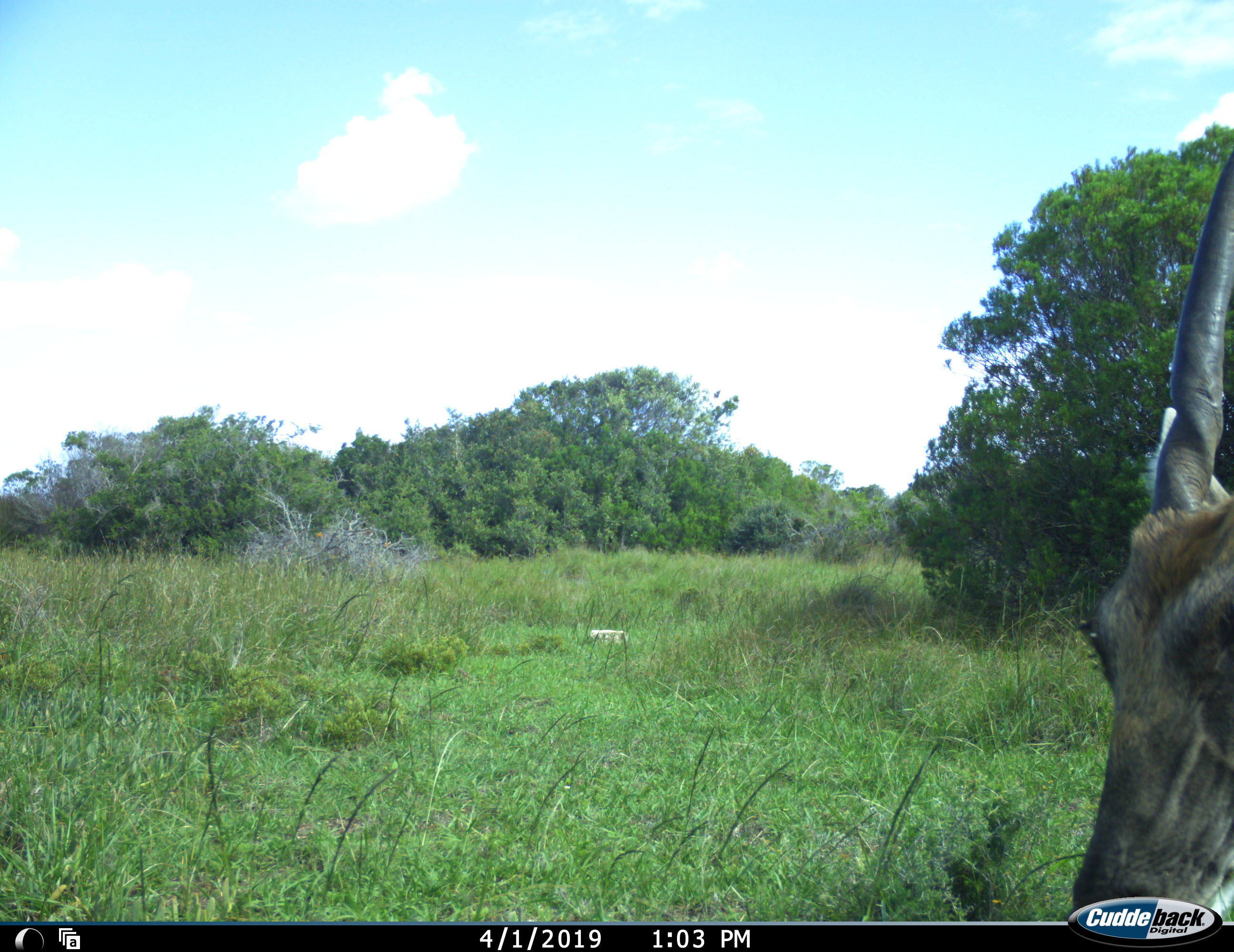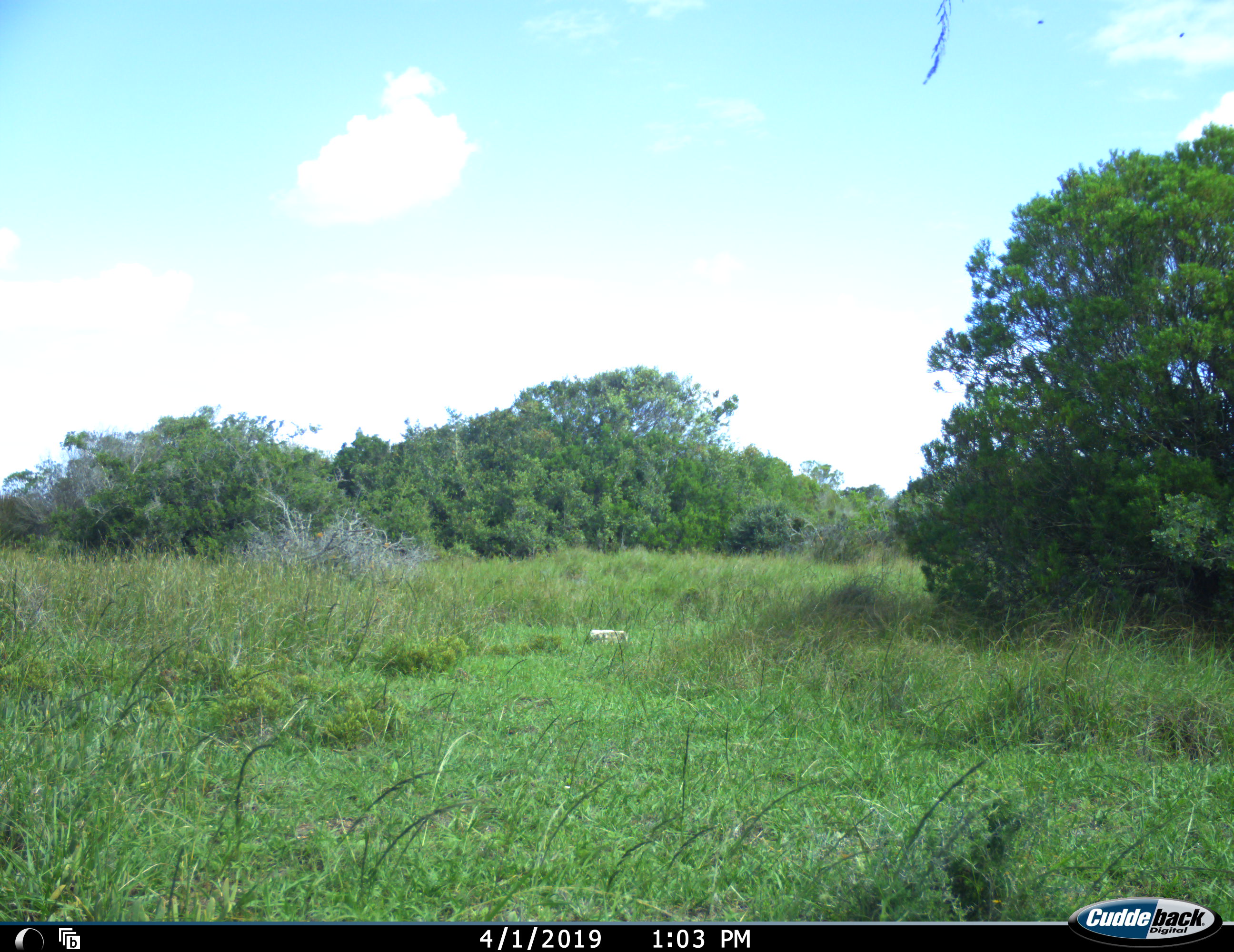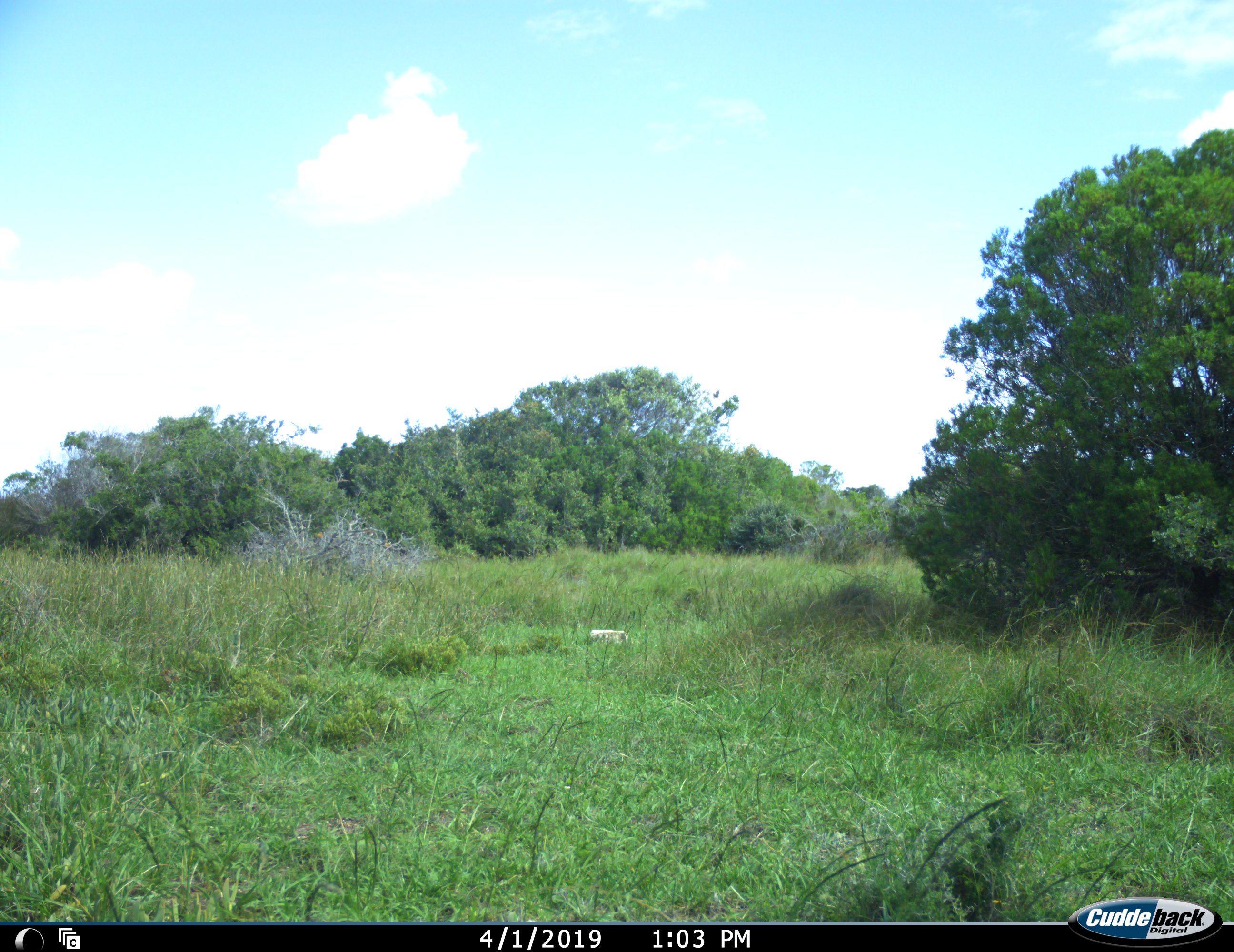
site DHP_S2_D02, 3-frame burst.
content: unidentified animal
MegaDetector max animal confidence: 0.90